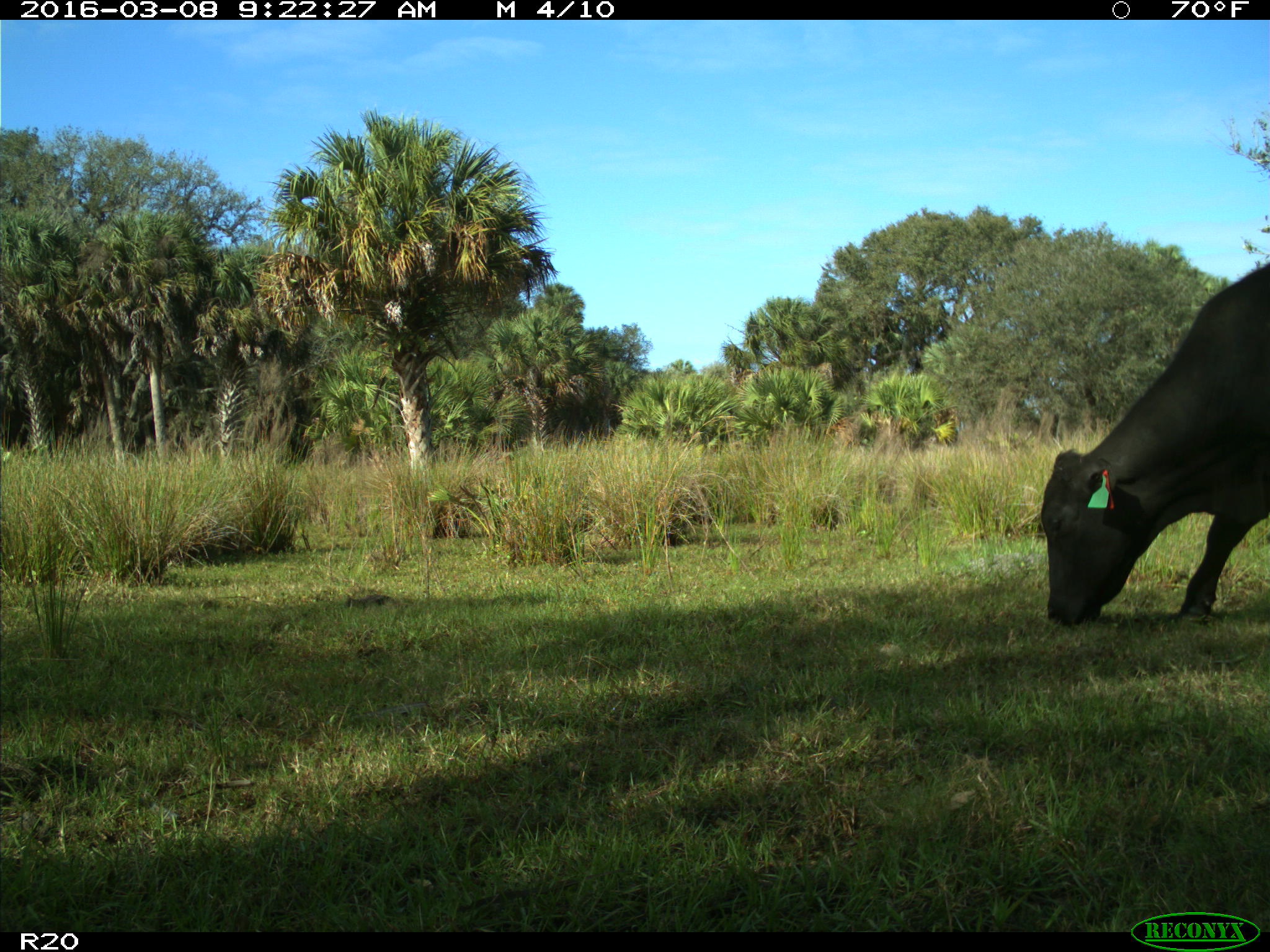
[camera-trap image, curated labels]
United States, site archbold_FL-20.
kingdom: Animalia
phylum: Chordata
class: Mammalia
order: Artiodactyla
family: Bovidae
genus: Bos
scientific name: Bos taurus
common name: domestic cow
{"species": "Bos taurus (domestic cow)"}